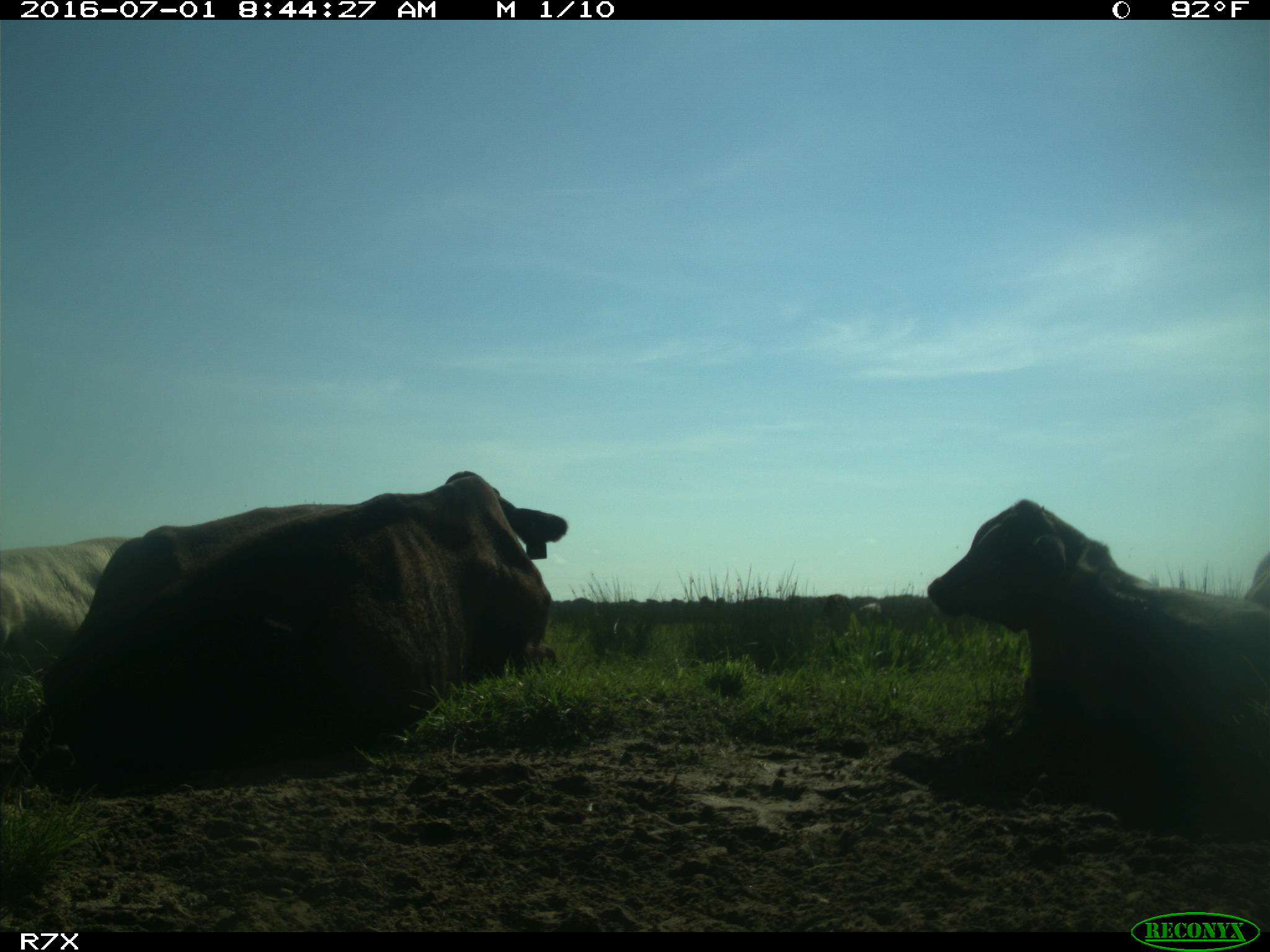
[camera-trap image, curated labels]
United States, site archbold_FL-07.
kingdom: Animalia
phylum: Chordata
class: Mammalia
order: Artiodactyla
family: Bovidae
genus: Bos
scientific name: Bos taurus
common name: domestic cow